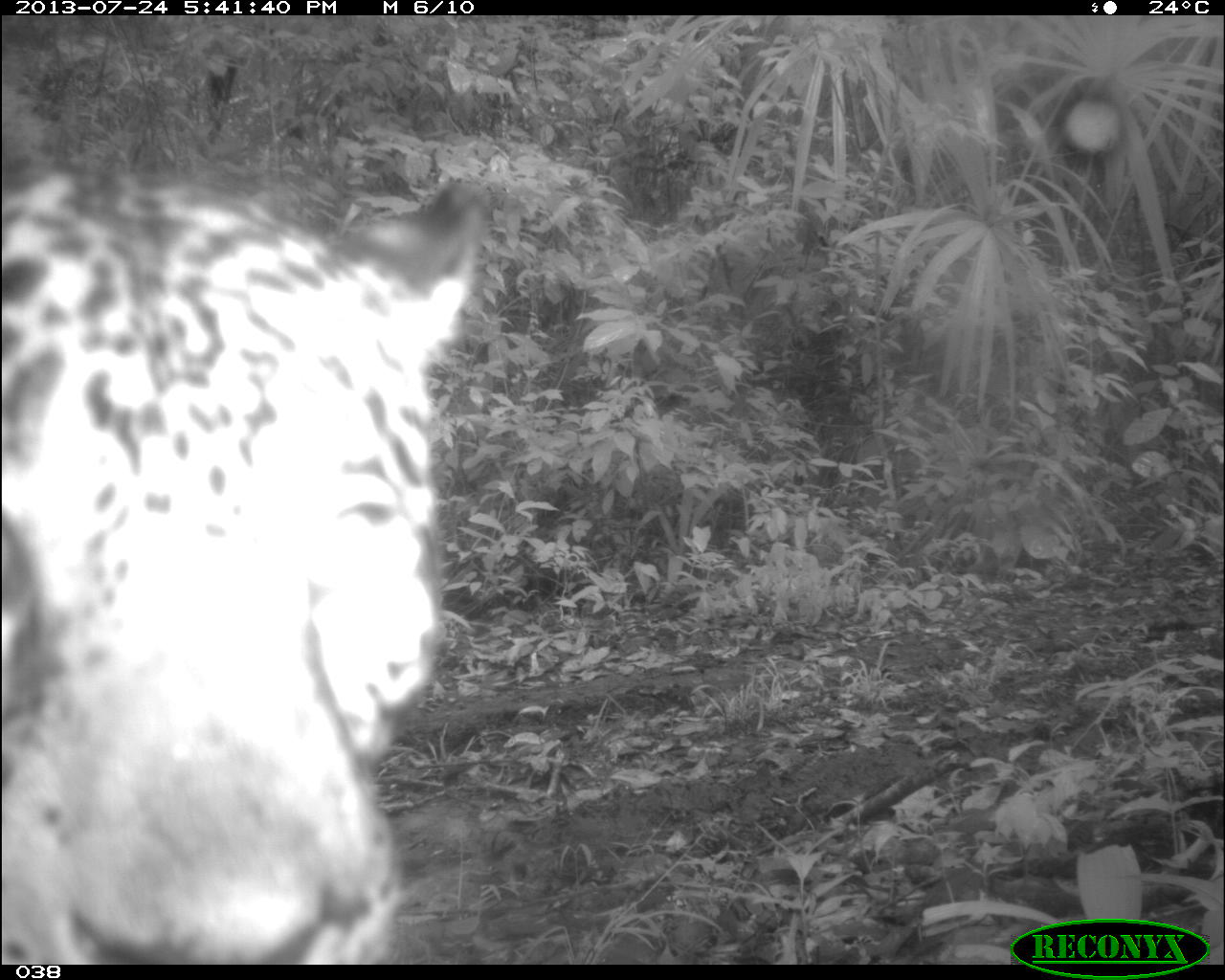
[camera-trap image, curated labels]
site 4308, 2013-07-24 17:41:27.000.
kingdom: Animalia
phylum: Chordata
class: Mammalia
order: Carnivora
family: Felidae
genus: Panthera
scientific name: Panthera onca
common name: jaguar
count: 1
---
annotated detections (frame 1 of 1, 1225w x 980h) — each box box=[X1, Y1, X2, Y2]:
panthera onca: box=[0, 155, 470, 957]